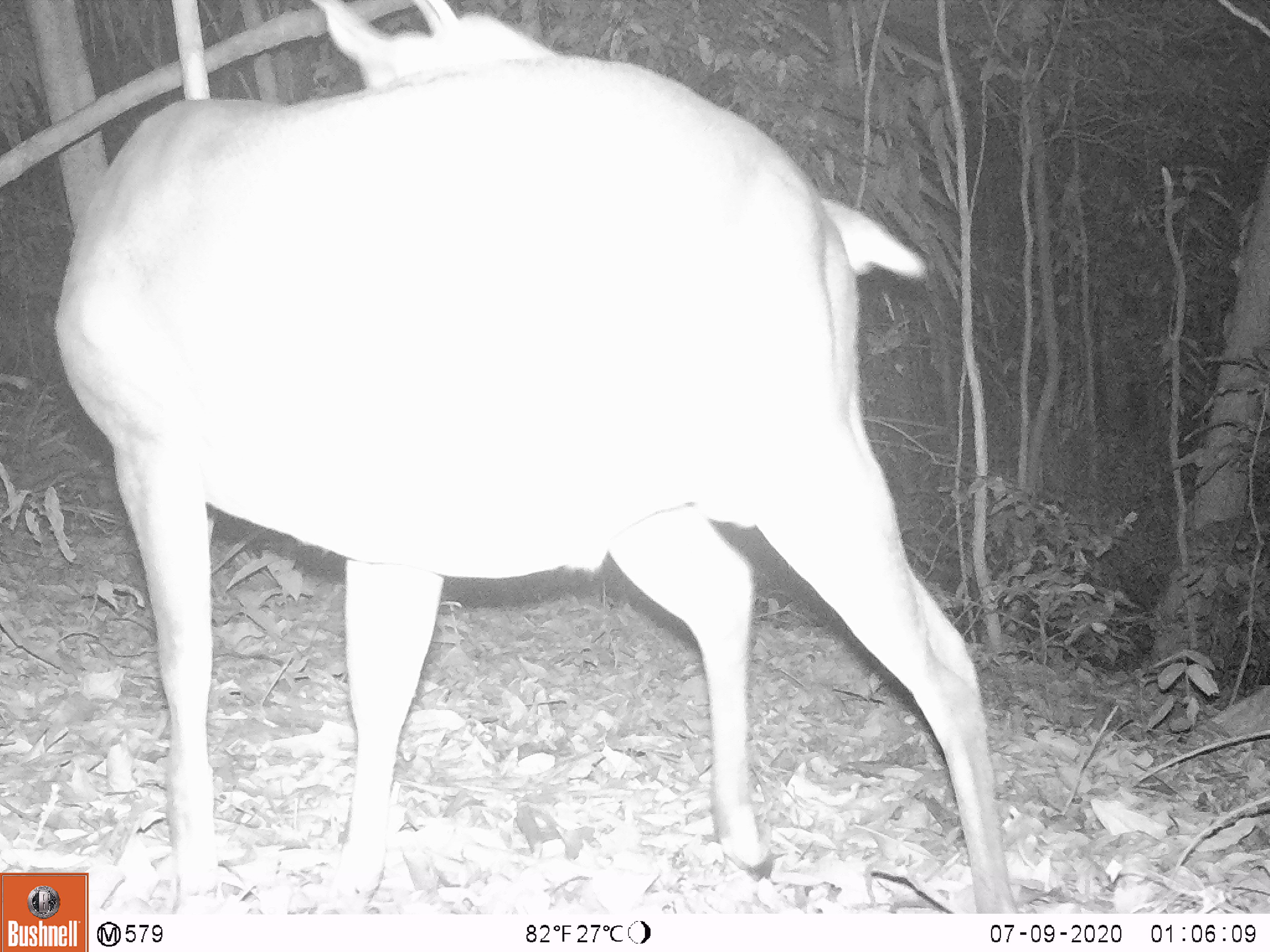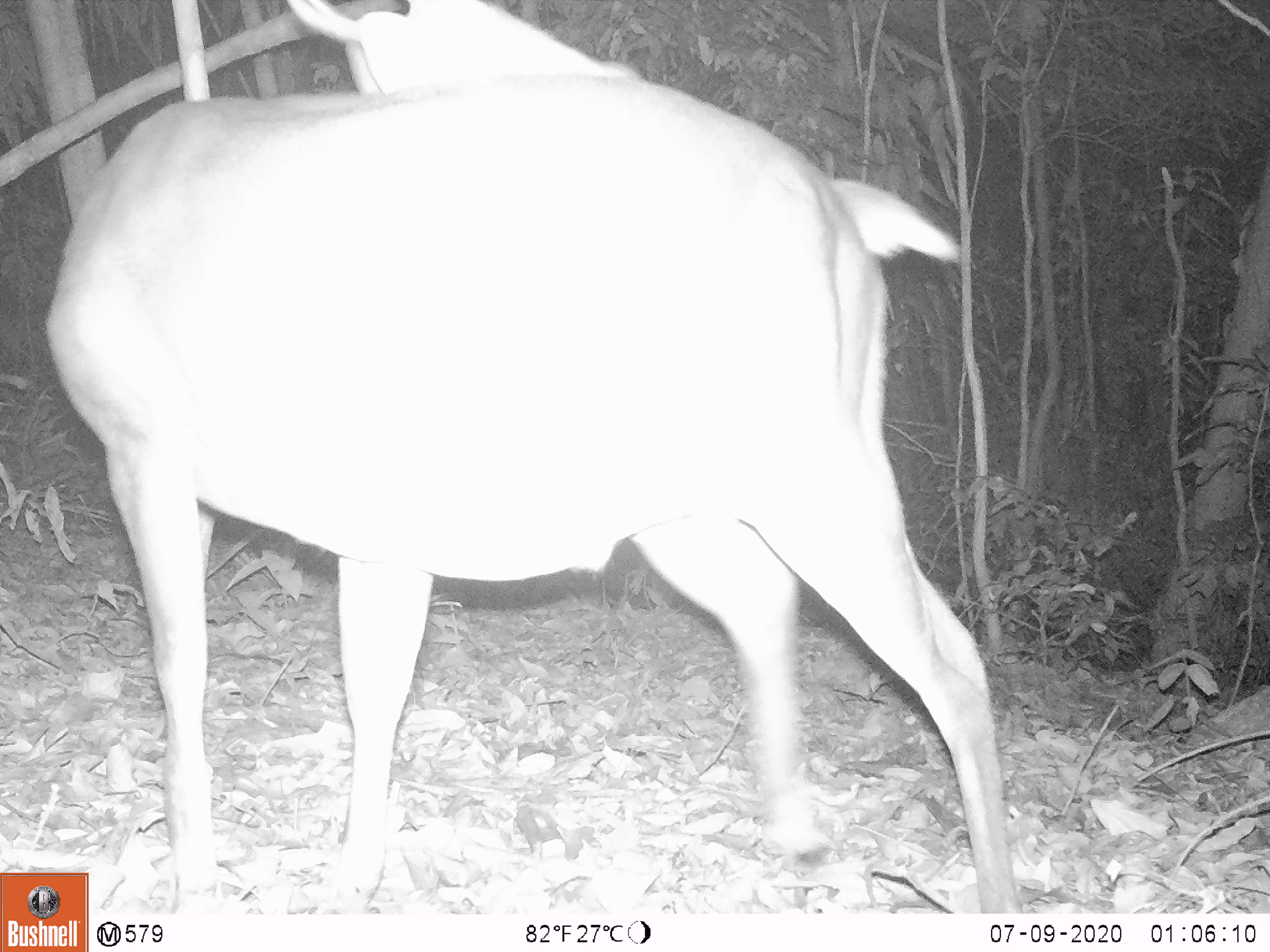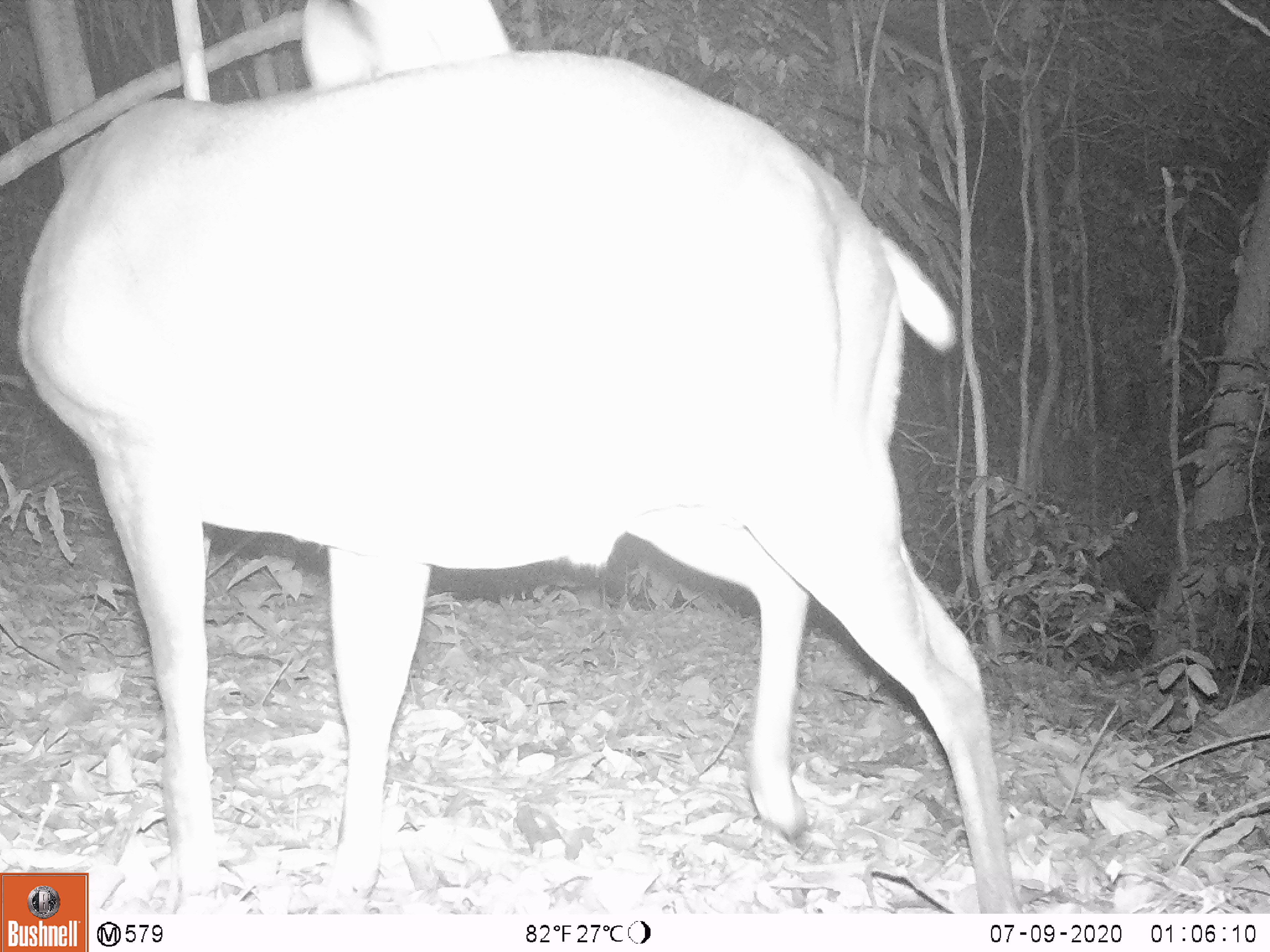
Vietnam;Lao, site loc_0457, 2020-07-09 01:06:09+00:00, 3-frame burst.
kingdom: Animalia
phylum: Chordata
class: Mammalia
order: Artiodactyla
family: Cervidae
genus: Muntiacus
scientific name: Muntiacus vuquangensis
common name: large-antlered muntjac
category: large antlered muntjac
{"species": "large antlered muntjac (large-antlered muntjac) (Muntiacus vuquangensis)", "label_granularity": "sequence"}